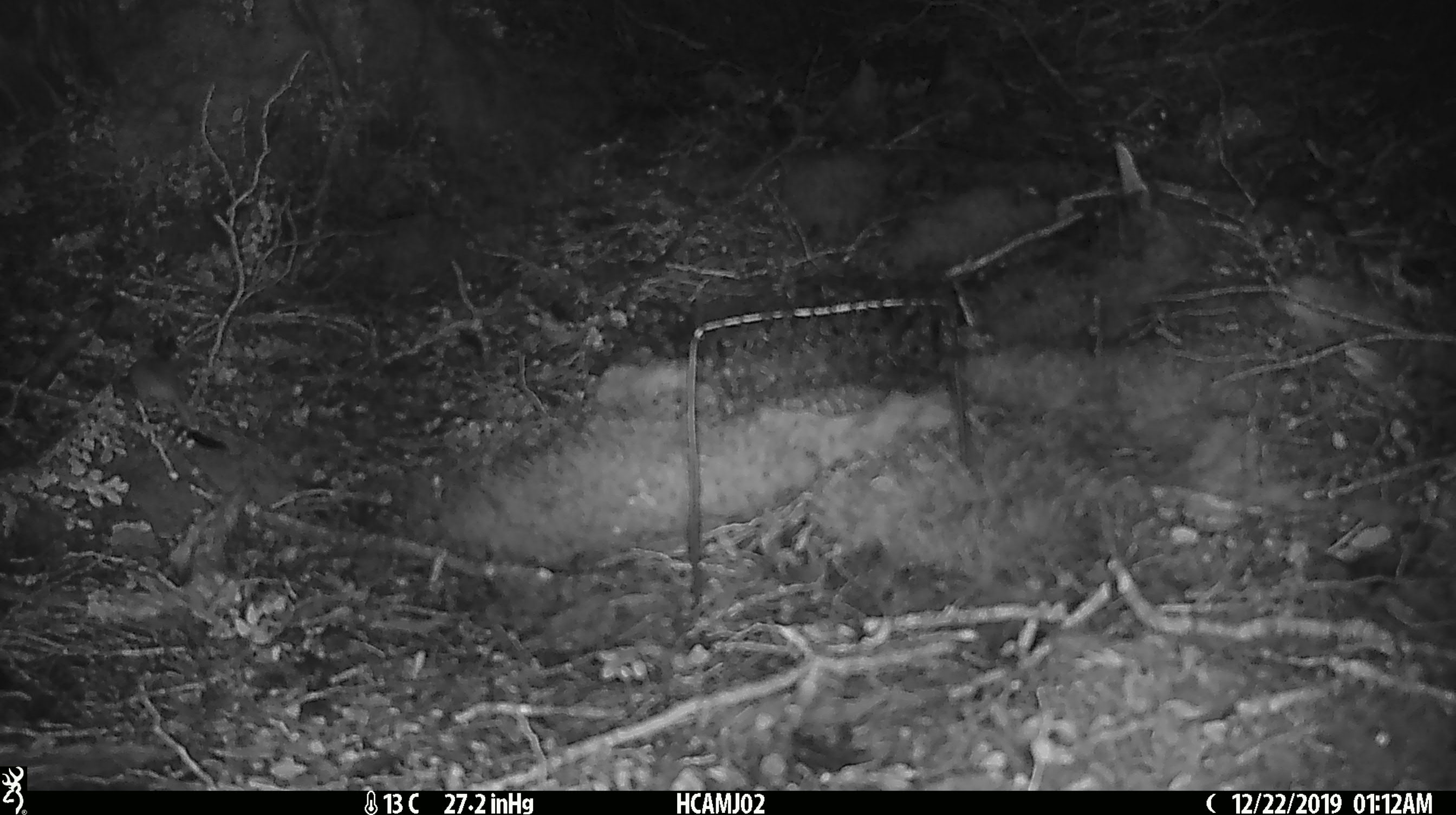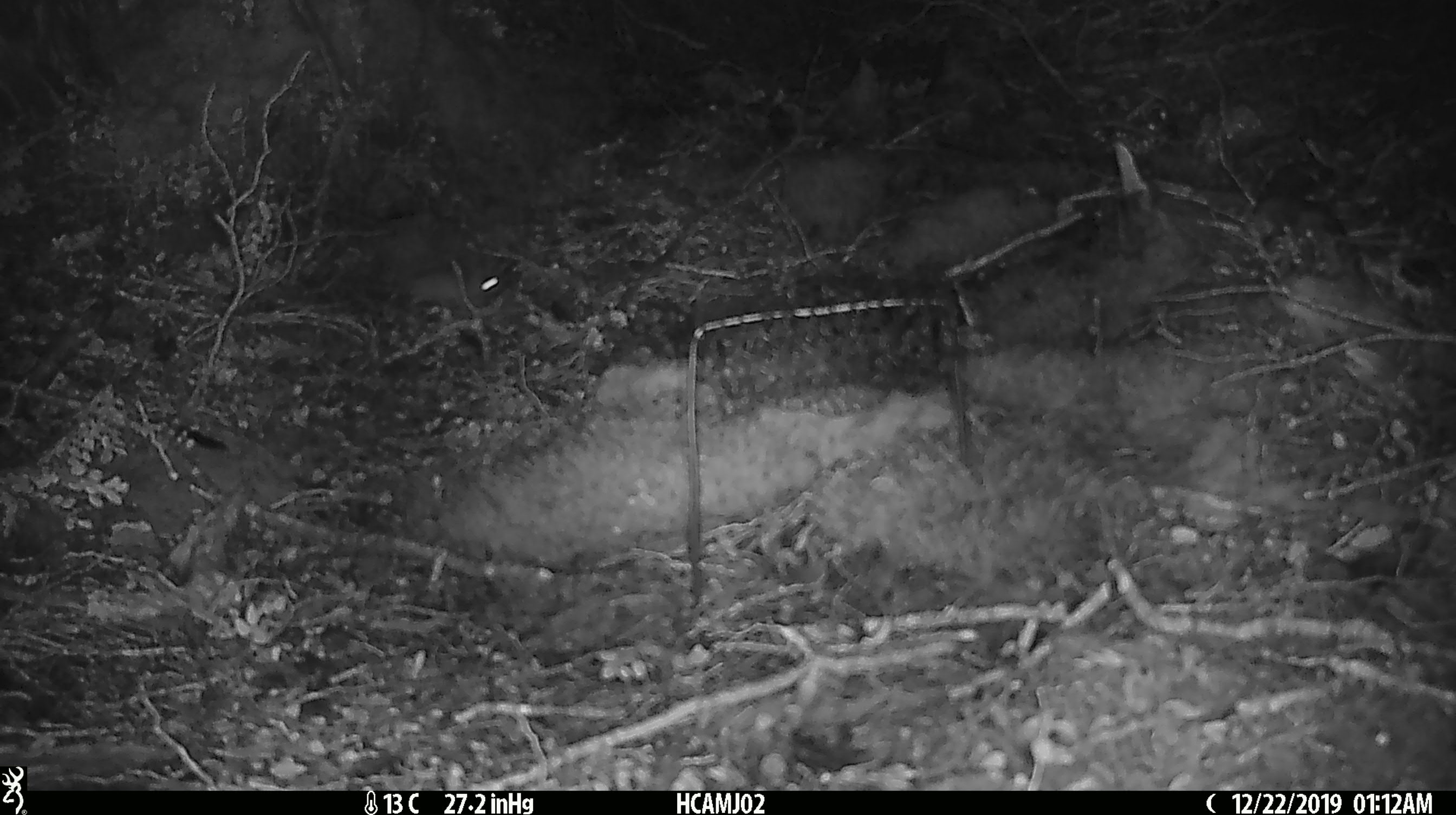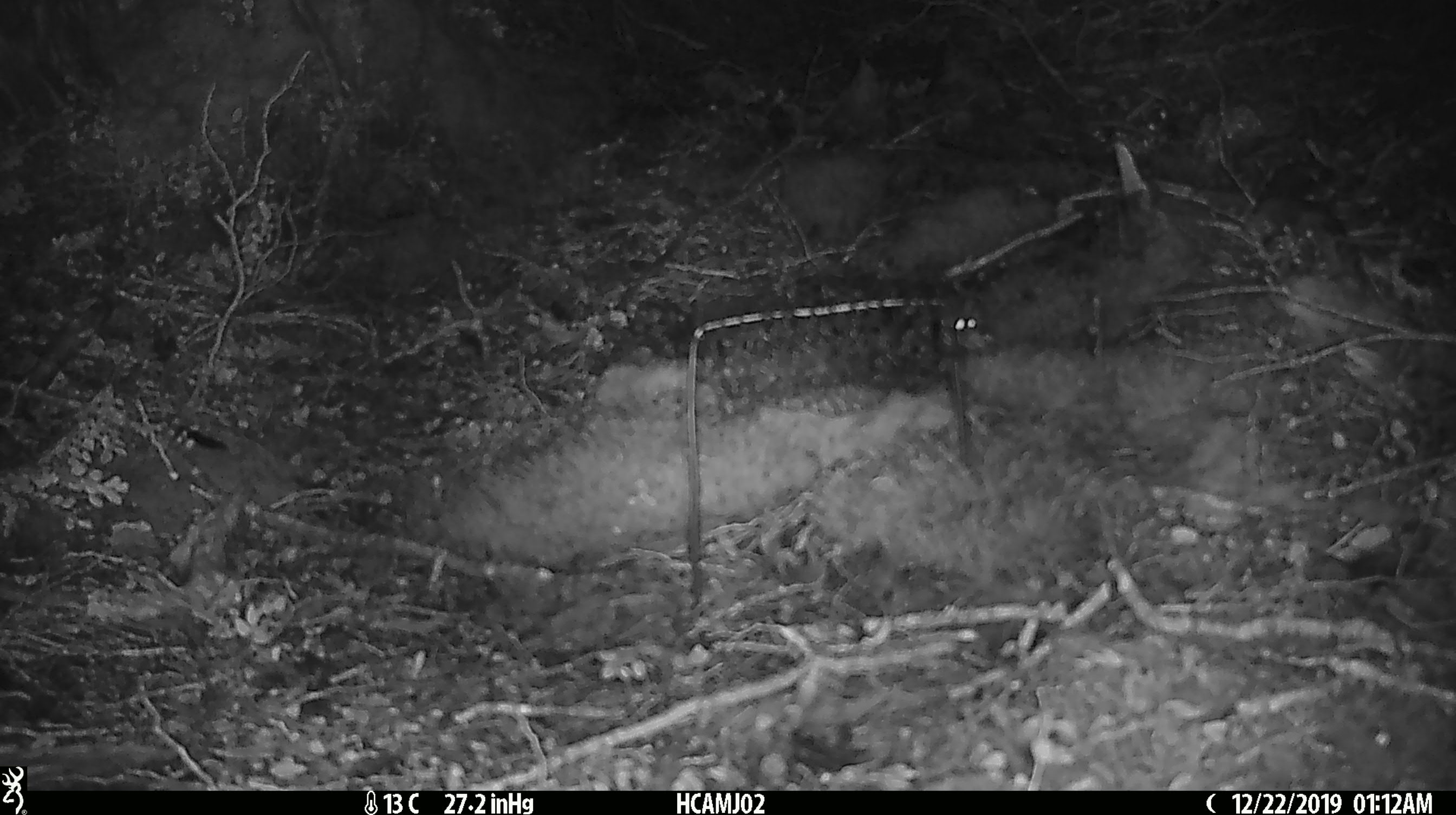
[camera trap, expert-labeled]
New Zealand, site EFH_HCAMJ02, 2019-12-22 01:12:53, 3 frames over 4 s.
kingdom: Animalia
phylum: Chordata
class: Mammalia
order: Rodentia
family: Muridae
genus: Mus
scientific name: Mus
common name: mouse